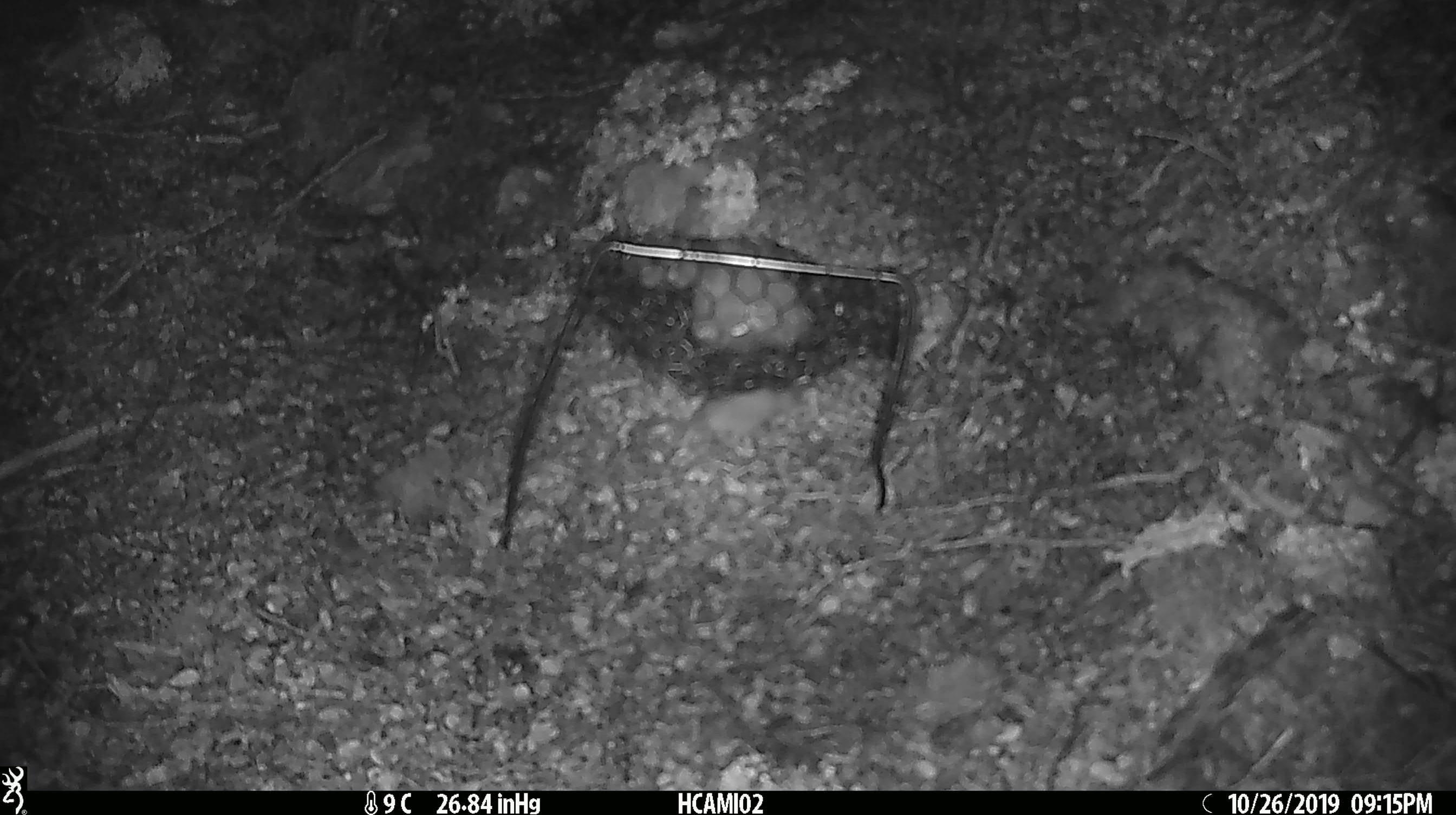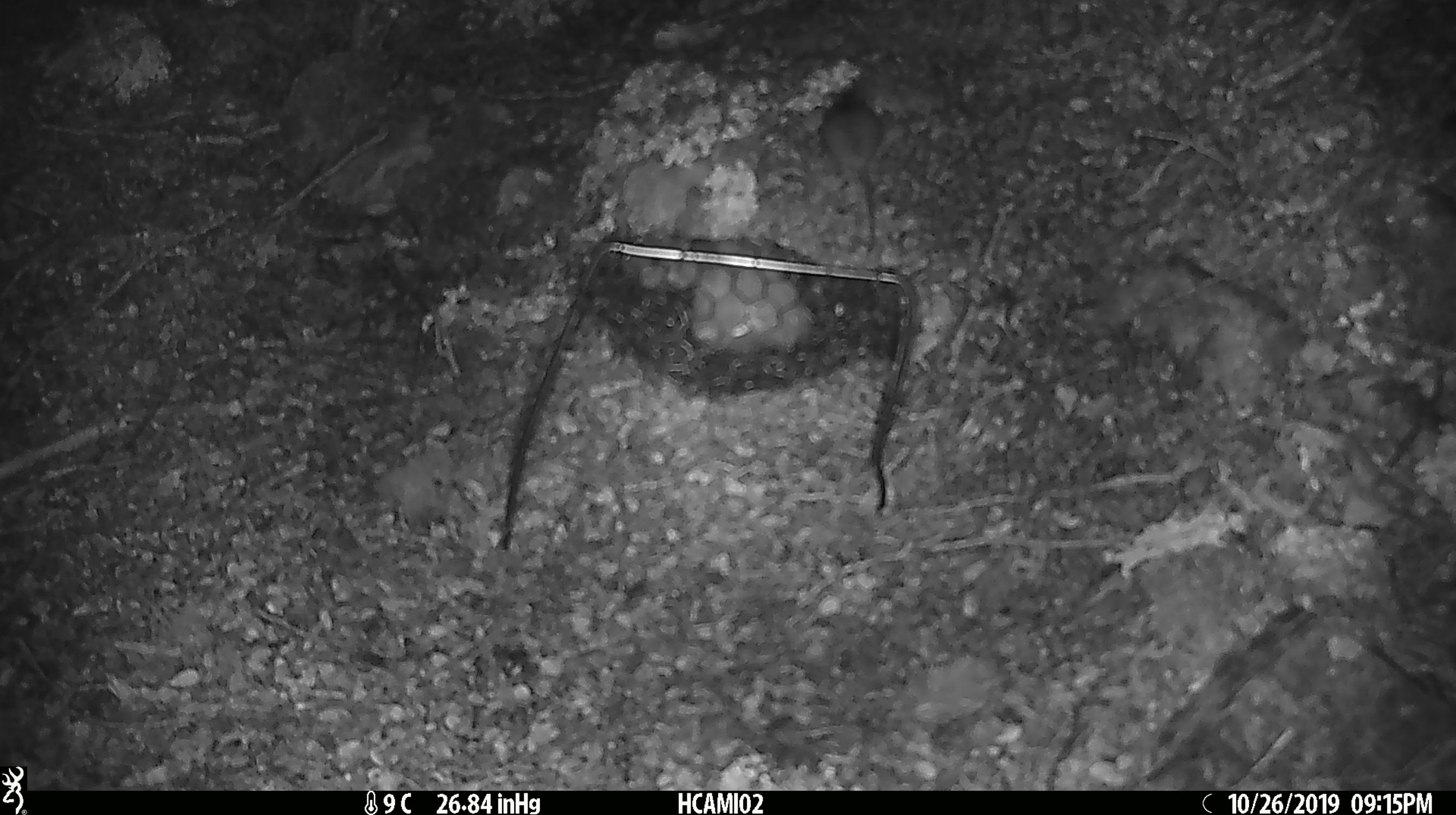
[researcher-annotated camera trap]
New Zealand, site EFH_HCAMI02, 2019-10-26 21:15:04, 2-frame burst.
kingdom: Animalia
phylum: Chordata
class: Mammalia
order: Rodentia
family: Muridae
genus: Mus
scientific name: Mus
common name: mouse